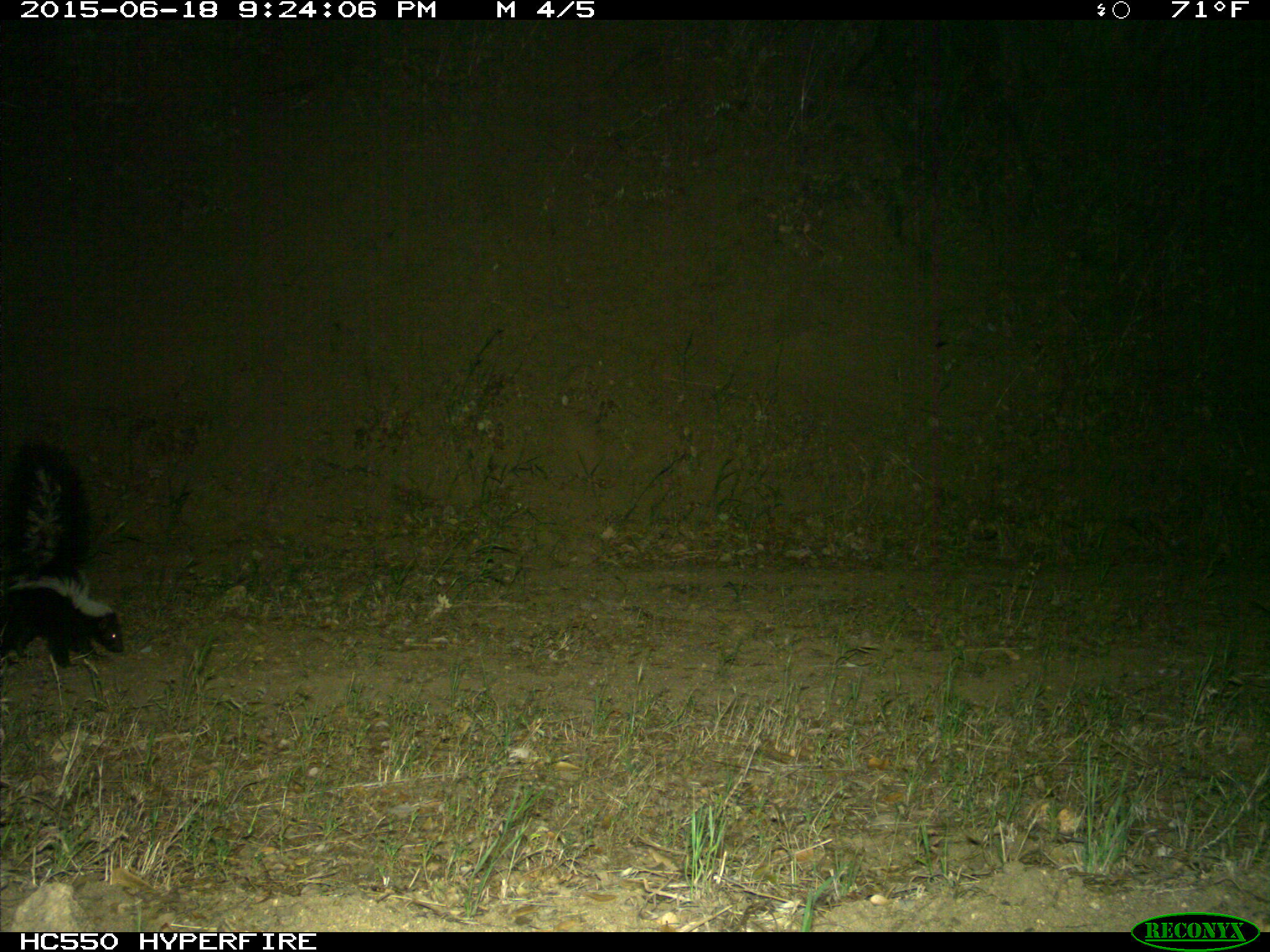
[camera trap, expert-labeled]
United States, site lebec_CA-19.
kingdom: Animalia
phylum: Chordata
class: Mammalia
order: Carnivora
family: Mephitidae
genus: Mephitis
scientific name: Mephitis mephitis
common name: striped skunk